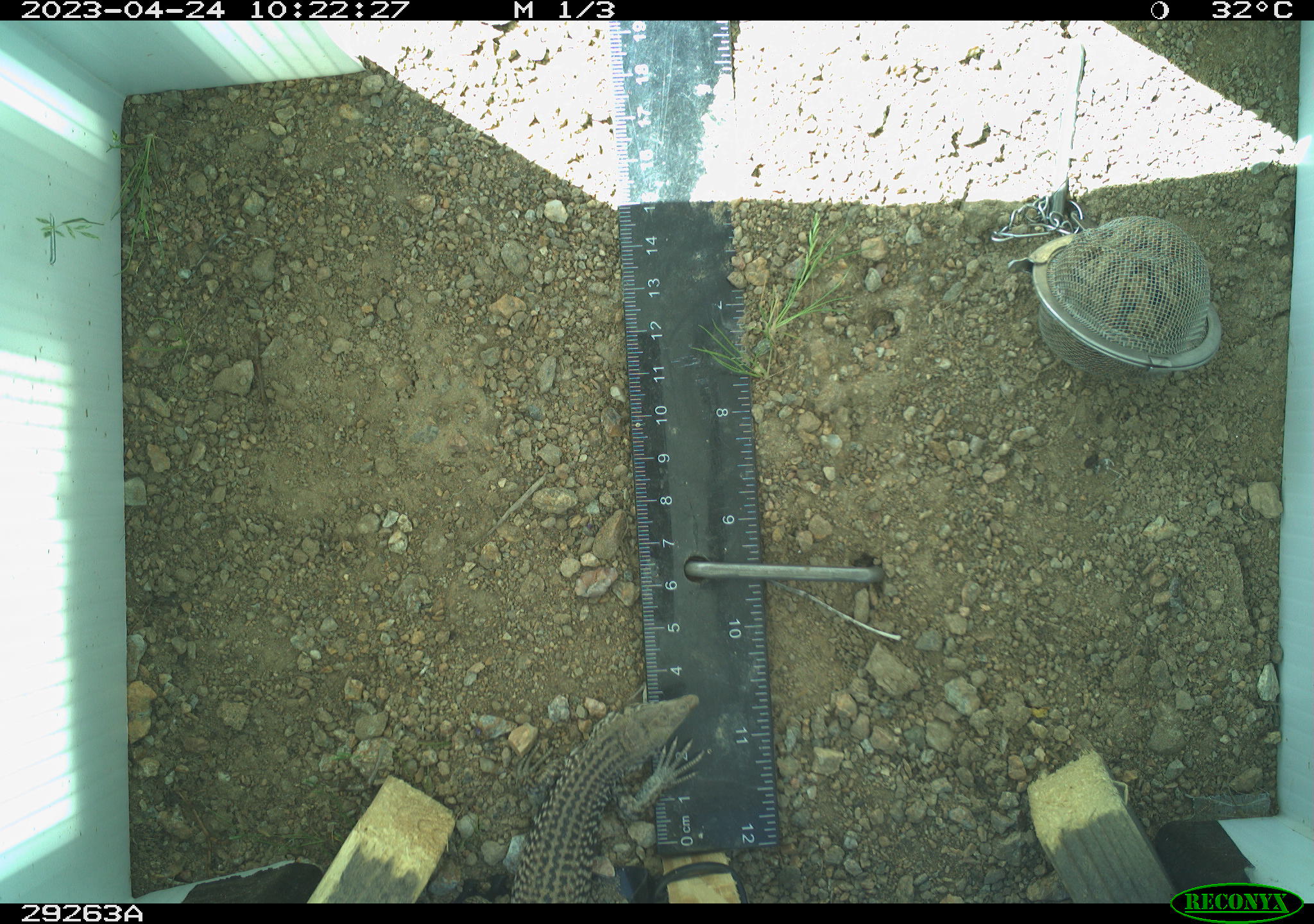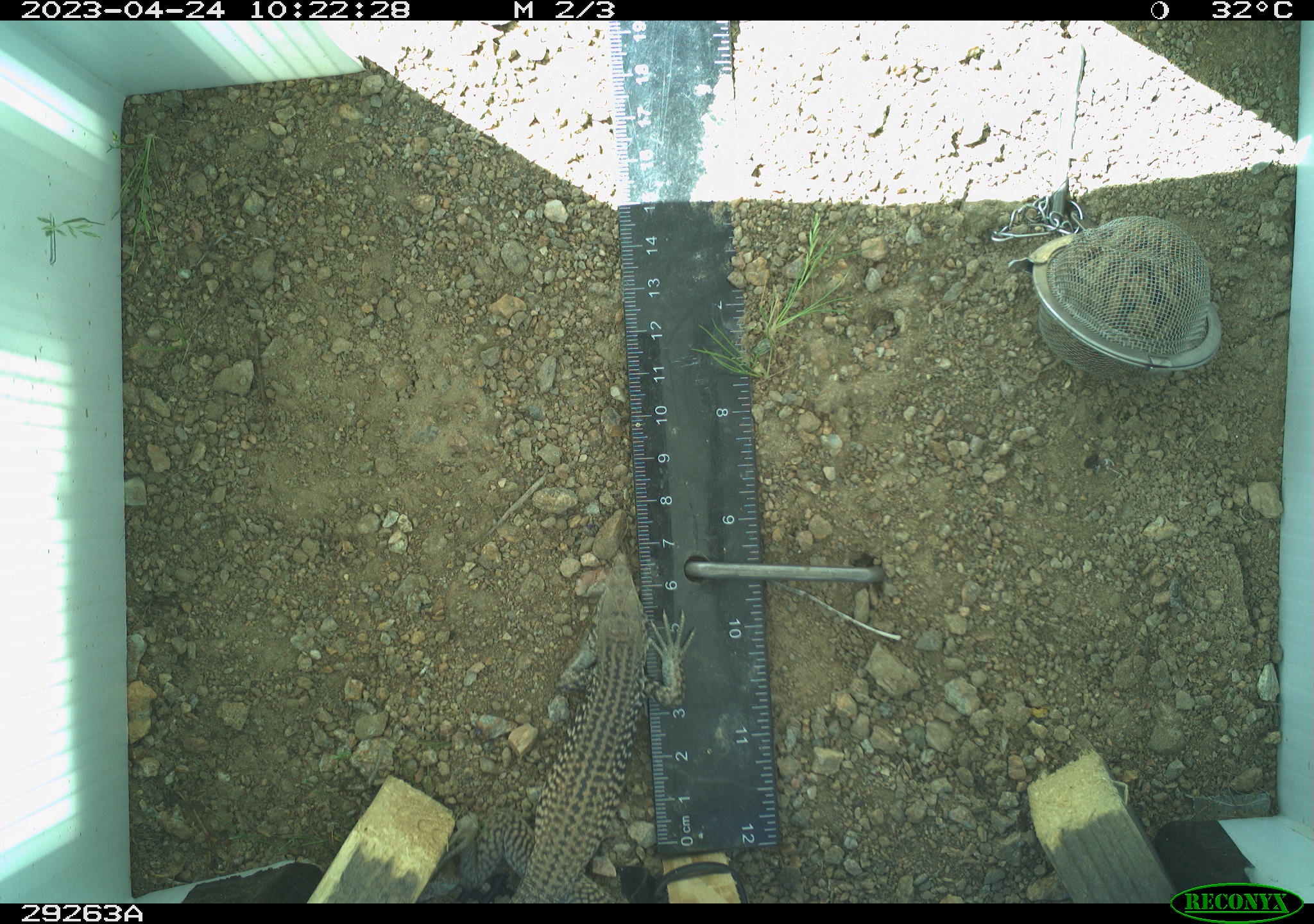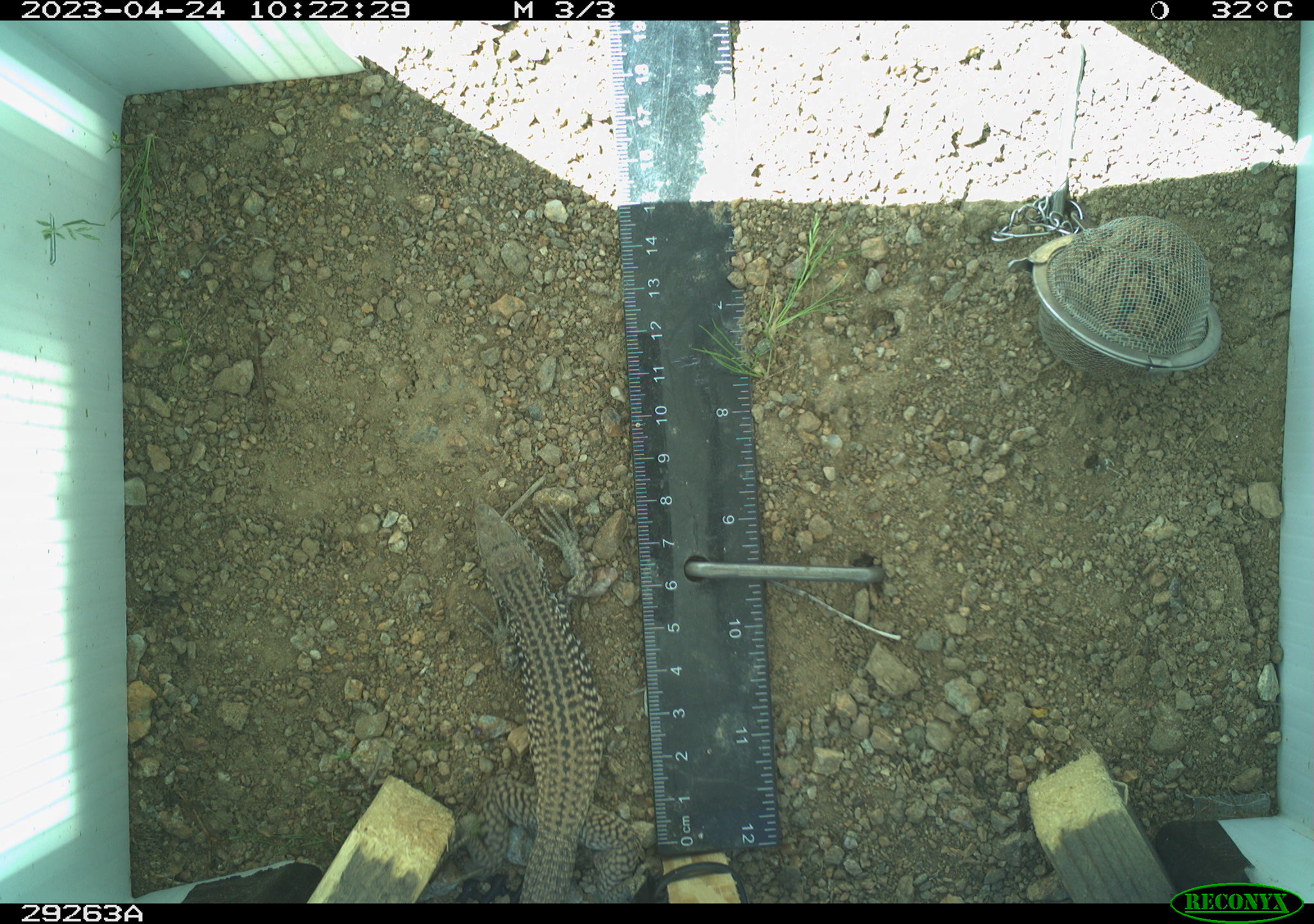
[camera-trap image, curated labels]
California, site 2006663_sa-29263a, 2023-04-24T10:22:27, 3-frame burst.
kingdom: Animalia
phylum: Chordata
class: Reptilia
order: Squamata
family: Teiidae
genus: Aspidoscelis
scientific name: Aspidoscelis tigris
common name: western whiptail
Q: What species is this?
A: Western whiptail (Aspidoscelis tigris).